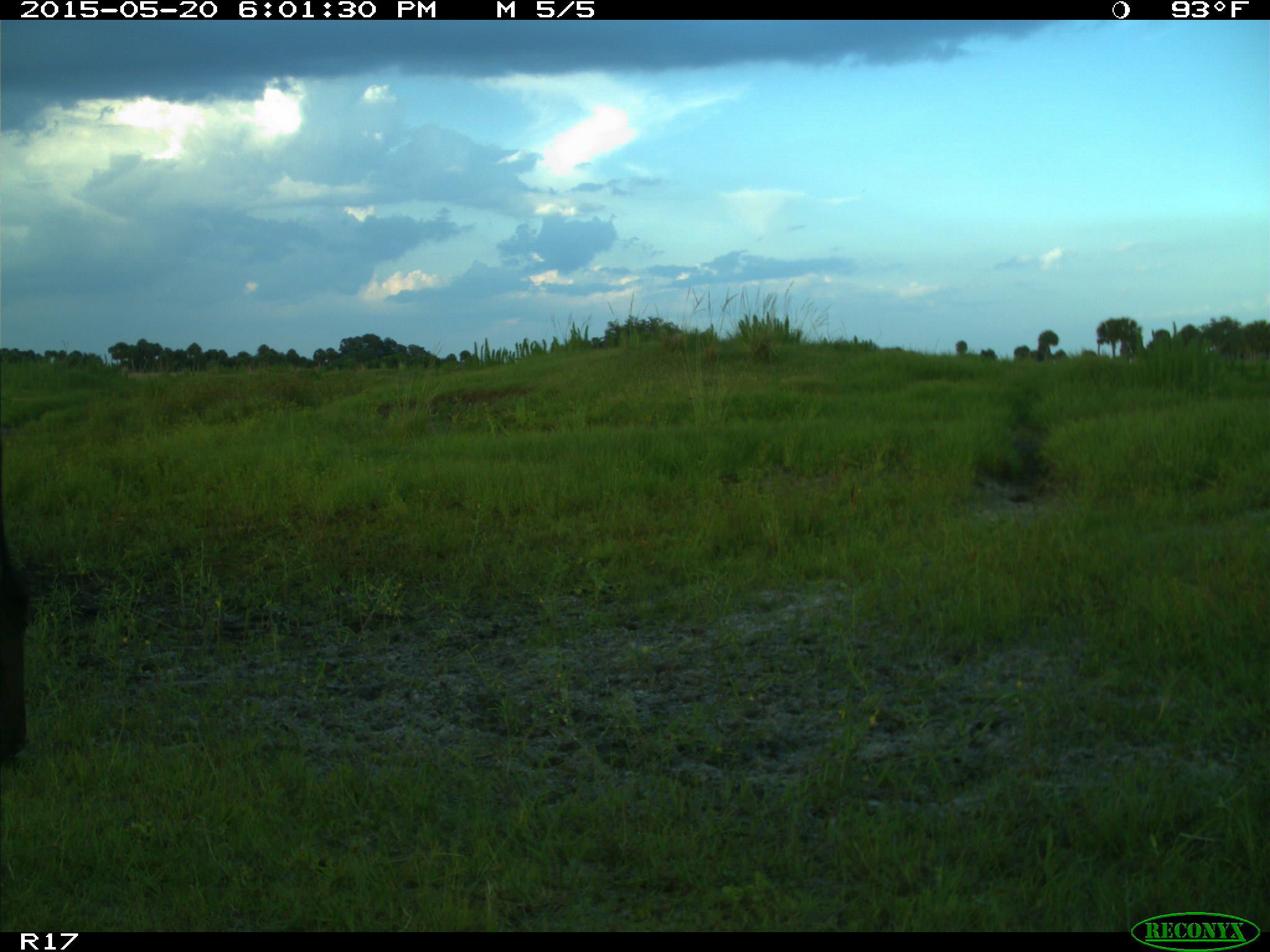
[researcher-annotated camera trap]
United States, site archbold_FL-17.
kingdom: Animalia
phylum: Chordata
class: Mammalia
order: Artiodactyla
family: Bovidae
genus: Bos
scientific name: Bos taurus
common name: domestic cow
Bos taurus (domestic cow).